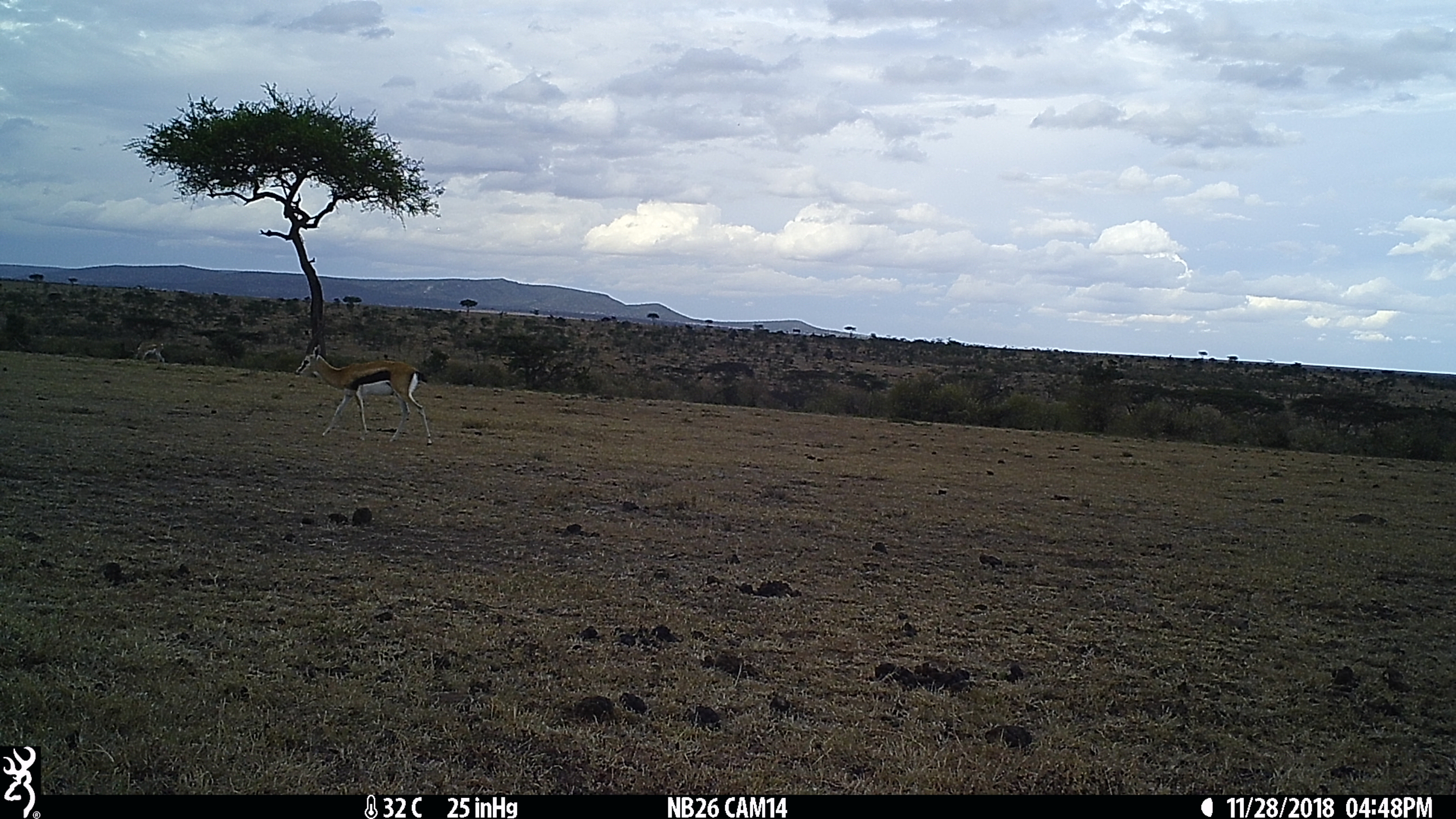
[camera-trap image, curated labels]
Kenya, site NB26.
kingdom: Animalia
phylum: Chordata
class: Mammalia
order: Artiodactyla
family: Bovidae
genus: Eudorcas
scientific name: Eudorcas thomsonii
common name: thomon's gazelle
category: gazelle thomsons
Gazelle thomsons (thomon's gazelle) (Eudorcas thomsonii).